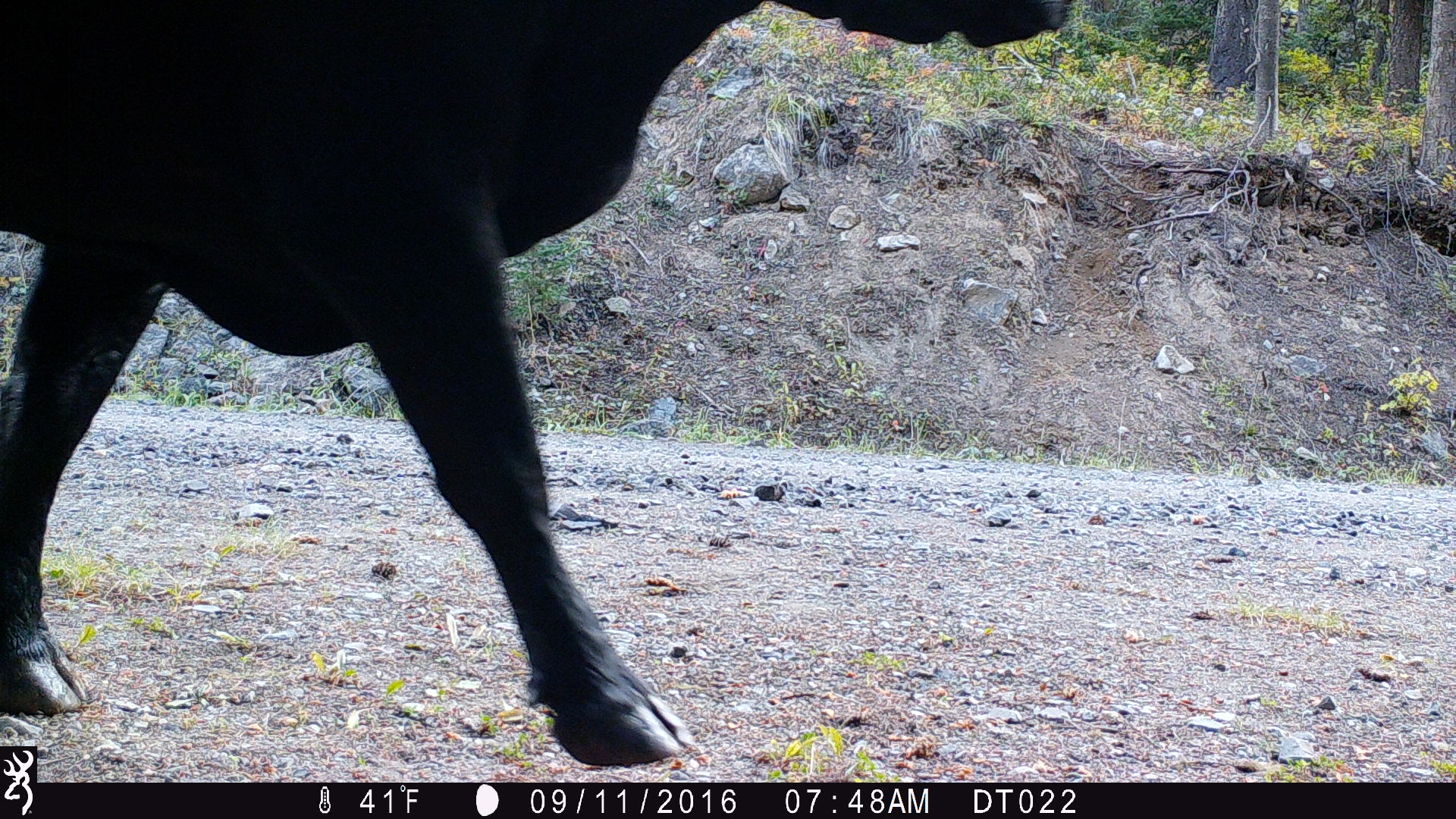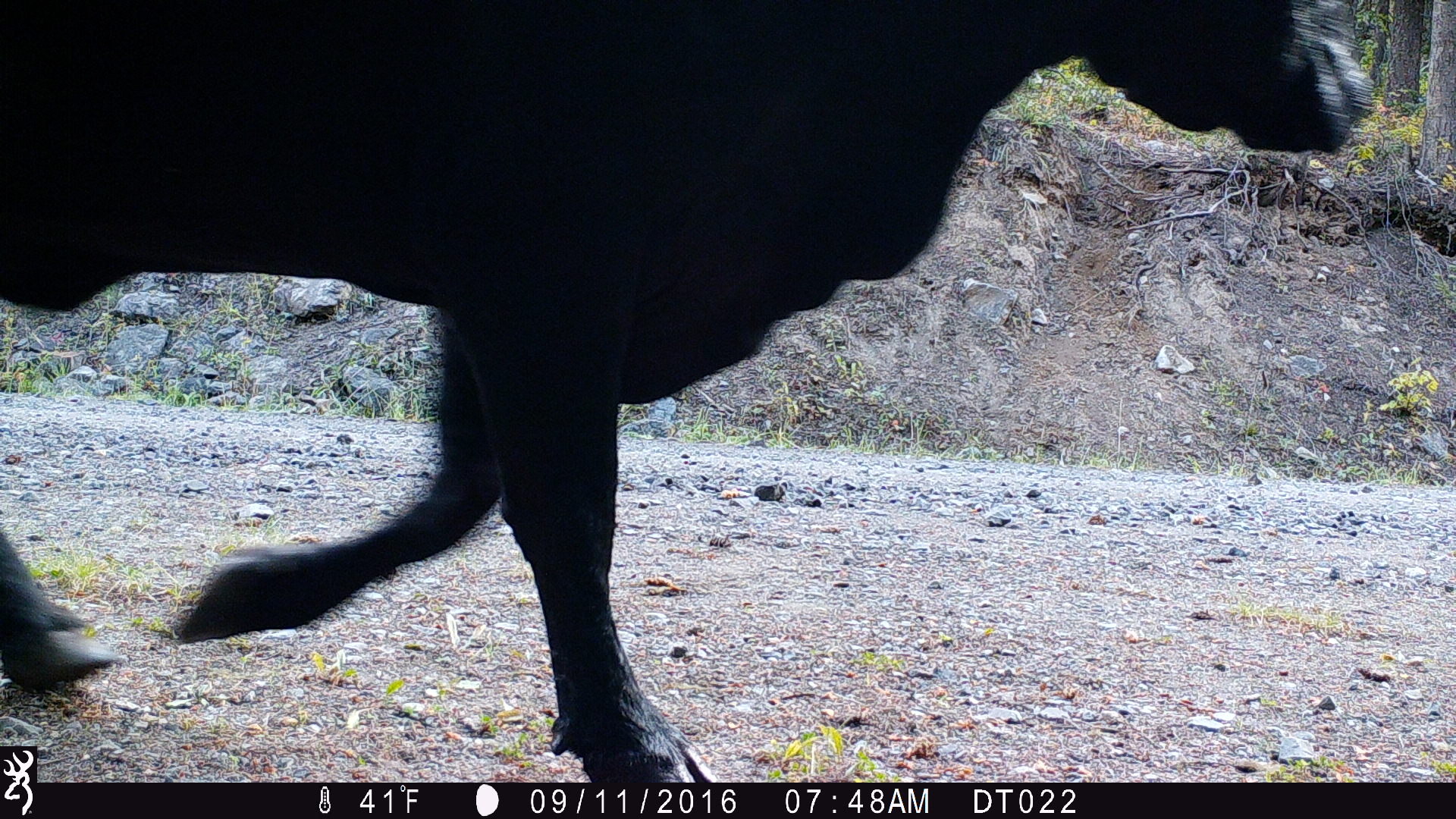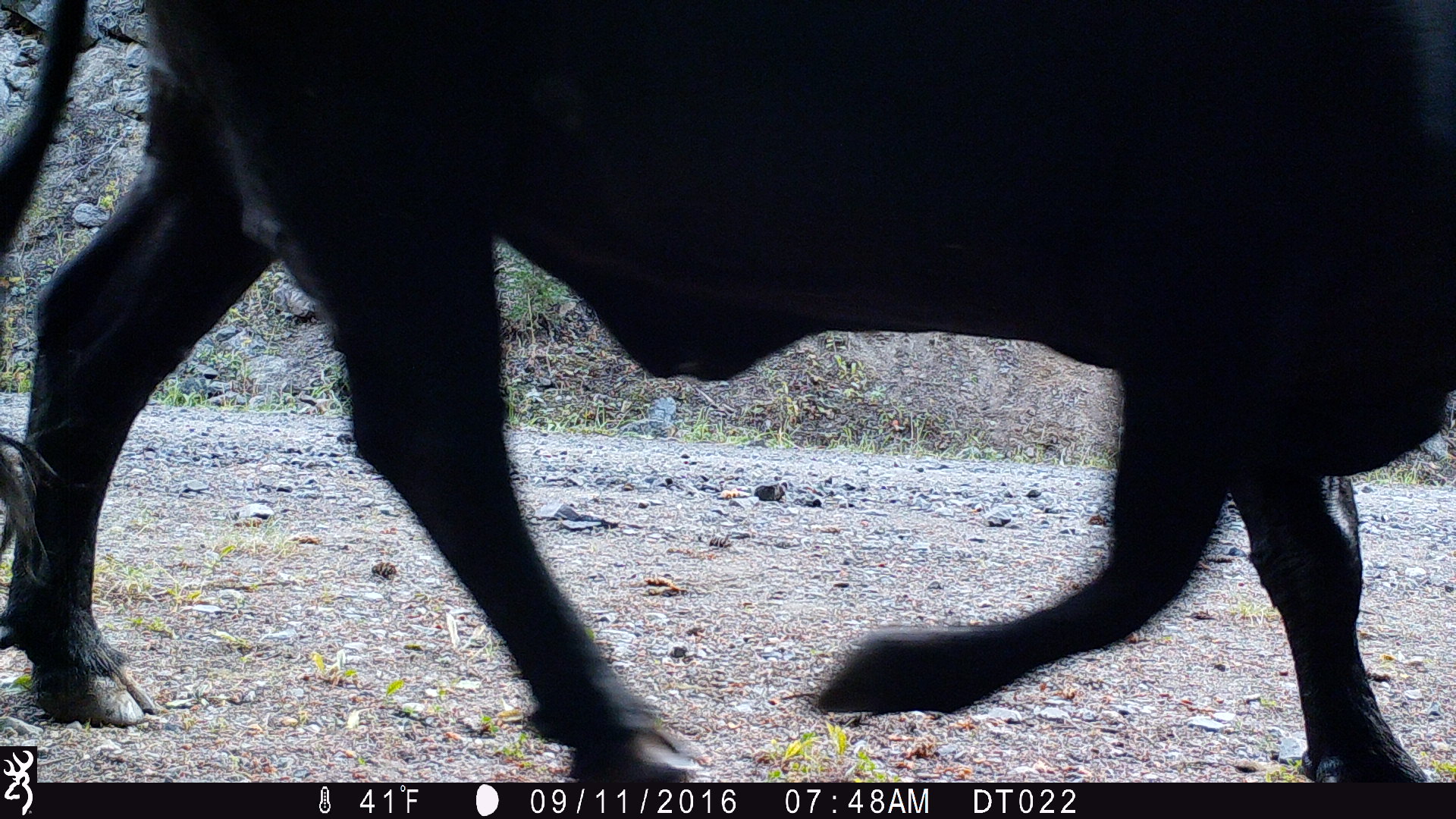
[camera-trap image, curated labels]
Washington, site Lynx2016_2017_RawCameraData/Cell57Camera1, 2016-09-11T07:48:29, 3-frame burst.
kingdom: Animalia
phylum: Chordata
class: Mammalia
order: Artiodactyla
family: Bovidae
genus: Bos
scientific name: Bos taurus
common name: domestic cattle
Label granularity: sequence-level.